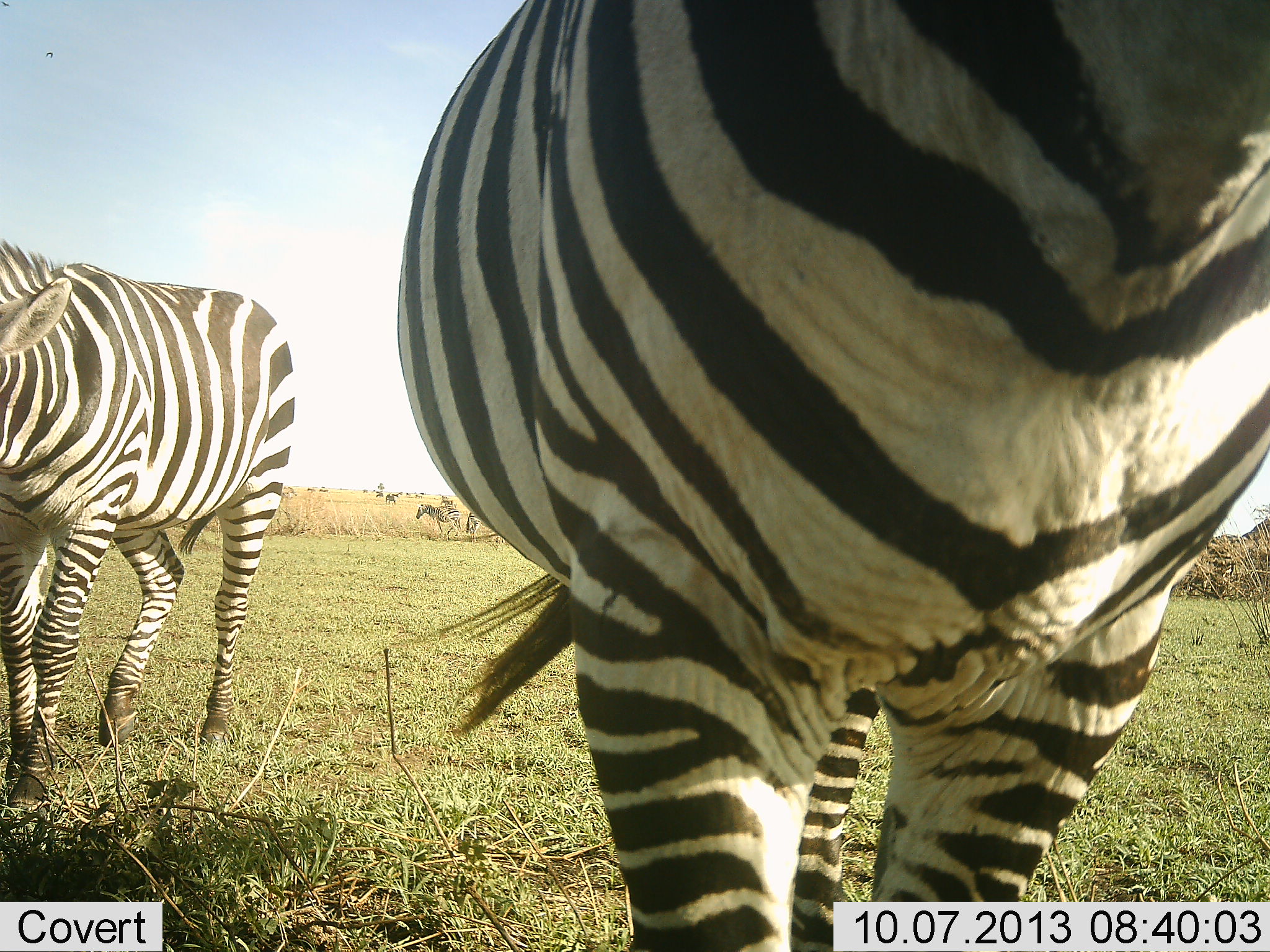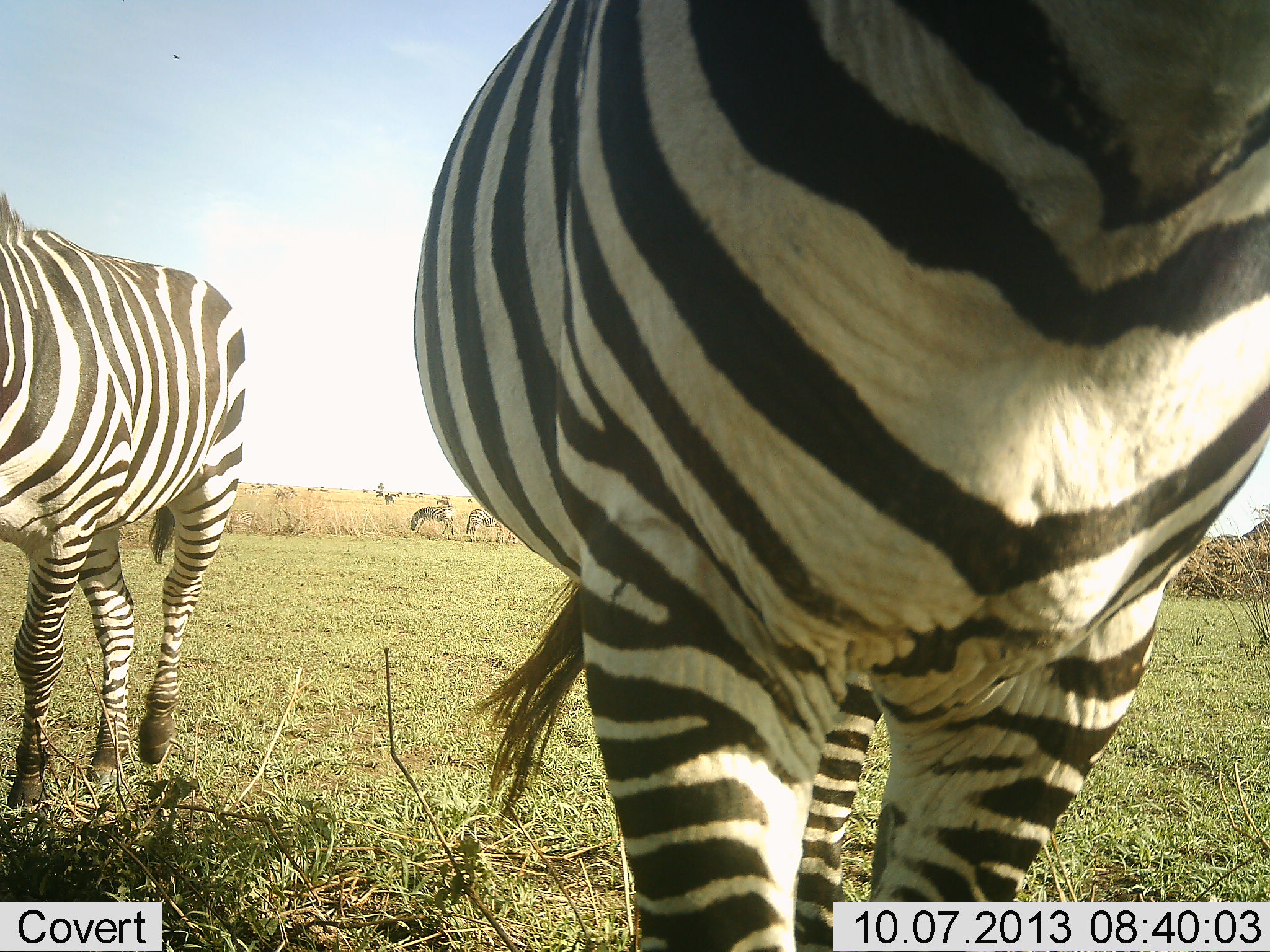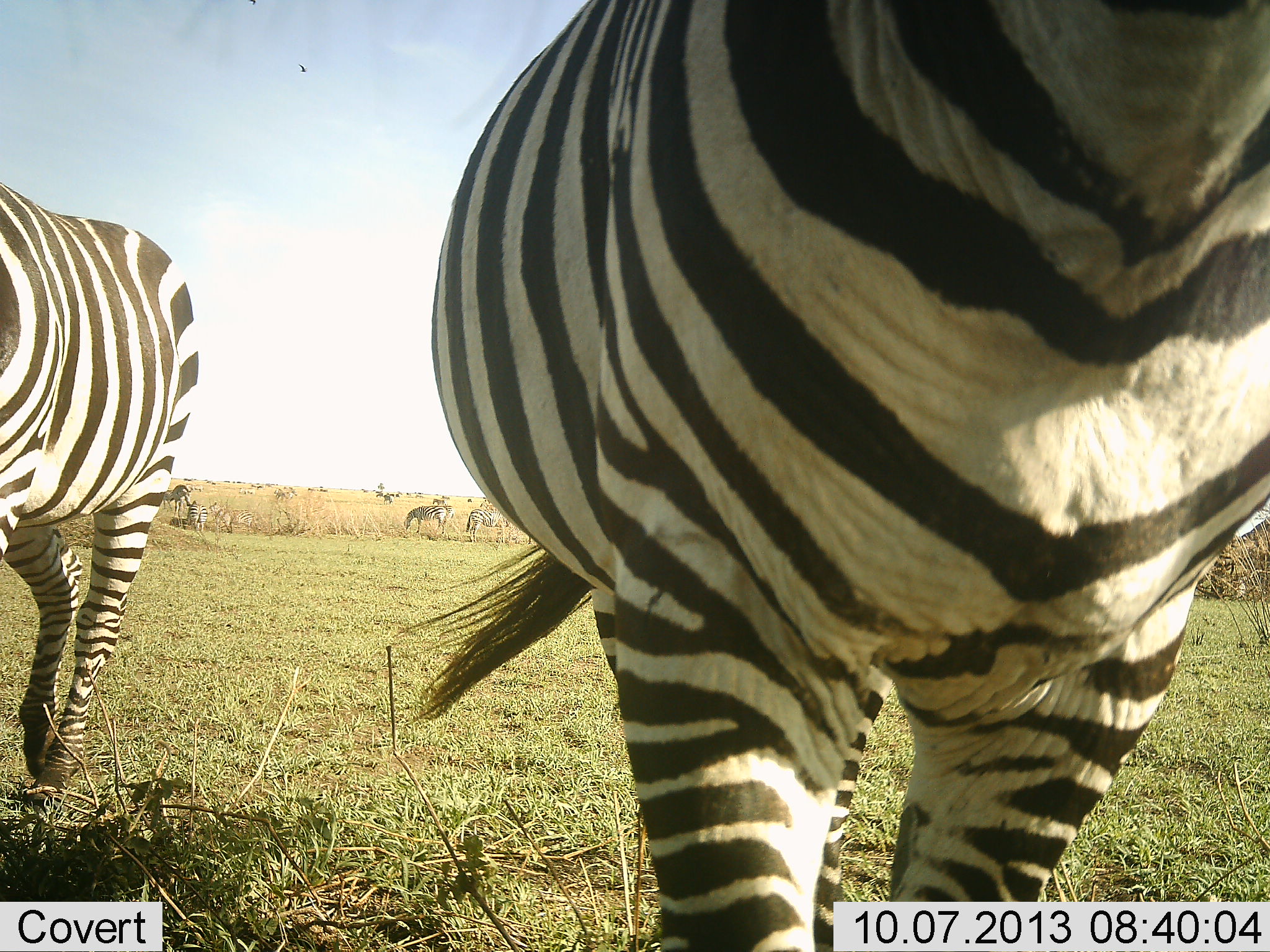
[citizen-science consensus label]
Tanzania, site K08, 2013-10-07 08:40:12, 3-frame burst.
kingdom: Animalia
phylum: Chordata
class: Mammalia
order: Perissodactyla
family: Equidae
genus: Equus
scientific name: Equus quagga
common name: plains zebra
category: zebra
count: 5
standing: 66%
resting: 6%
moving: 59%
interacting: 0%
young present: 0%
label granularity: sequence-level